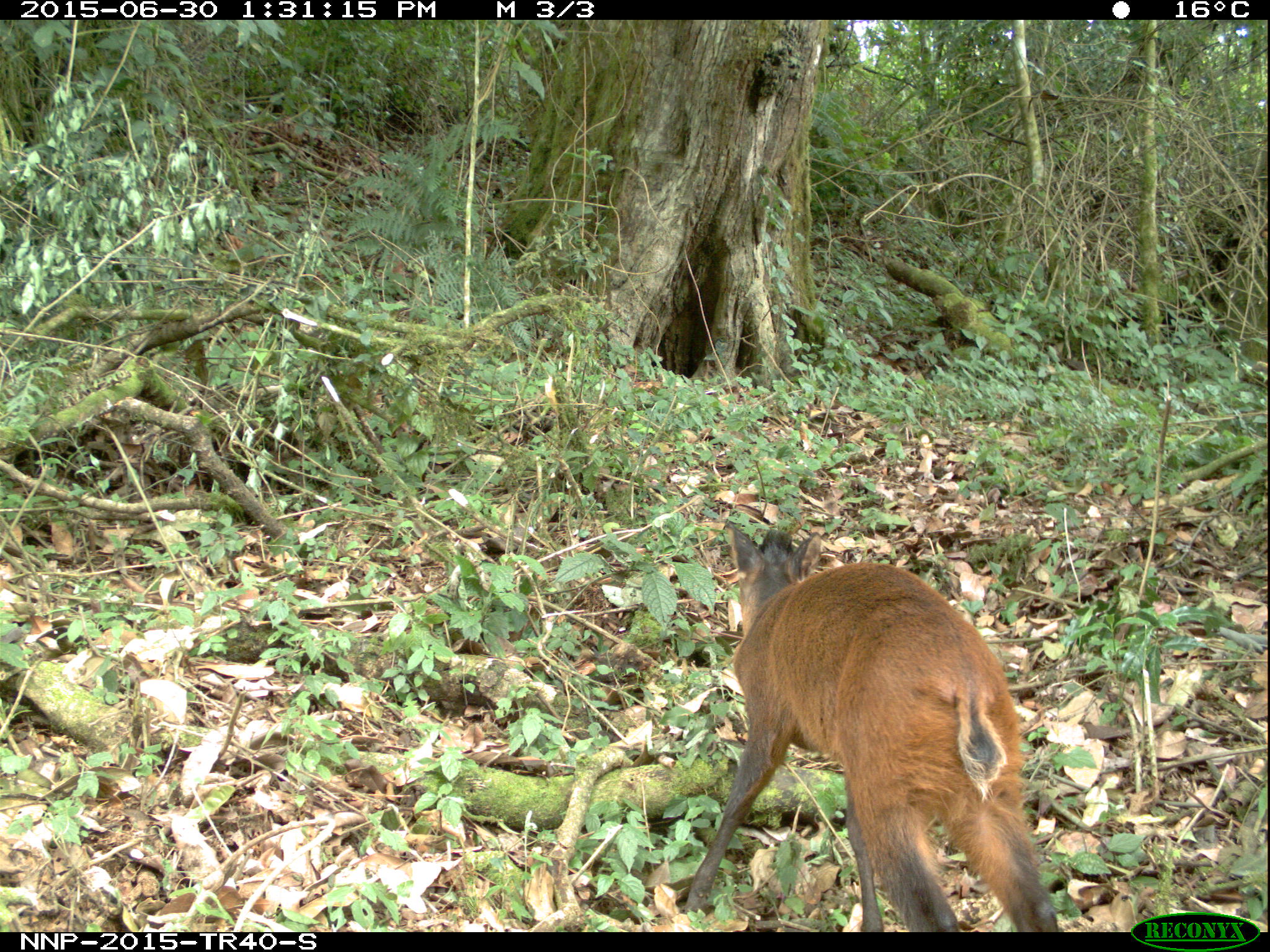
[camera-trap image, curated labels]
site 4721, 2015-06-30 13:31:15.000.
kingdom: Animalia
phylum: Chordata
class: Mammalia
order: Artiodactyla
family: Bovidae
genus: Cephalophus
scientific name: Cephalophus nigrifrons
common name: black-fronted duiker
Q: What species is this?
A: Cephalophus nigrifrons (black-fronted duiker).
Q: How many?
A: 1.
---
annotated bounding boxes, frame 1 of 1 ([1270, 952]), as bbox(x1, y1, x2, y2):
cephalophus nigrifrons: bbox(686, 520, 1053, 931)